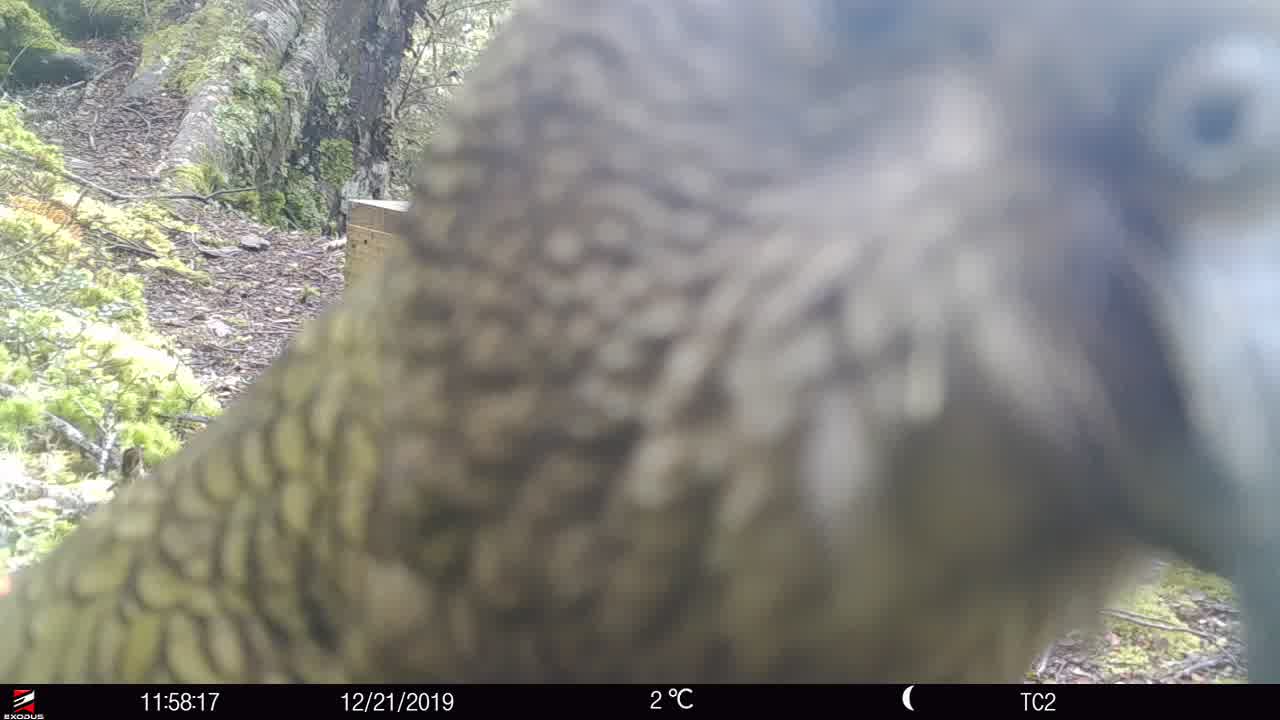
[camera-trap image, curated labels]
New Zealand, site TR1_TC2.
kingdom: Animalia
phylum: Chordata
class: Aves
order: Psittaciformes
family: Strigopidae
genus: Nestor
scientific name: Nestor notabilis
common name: kea